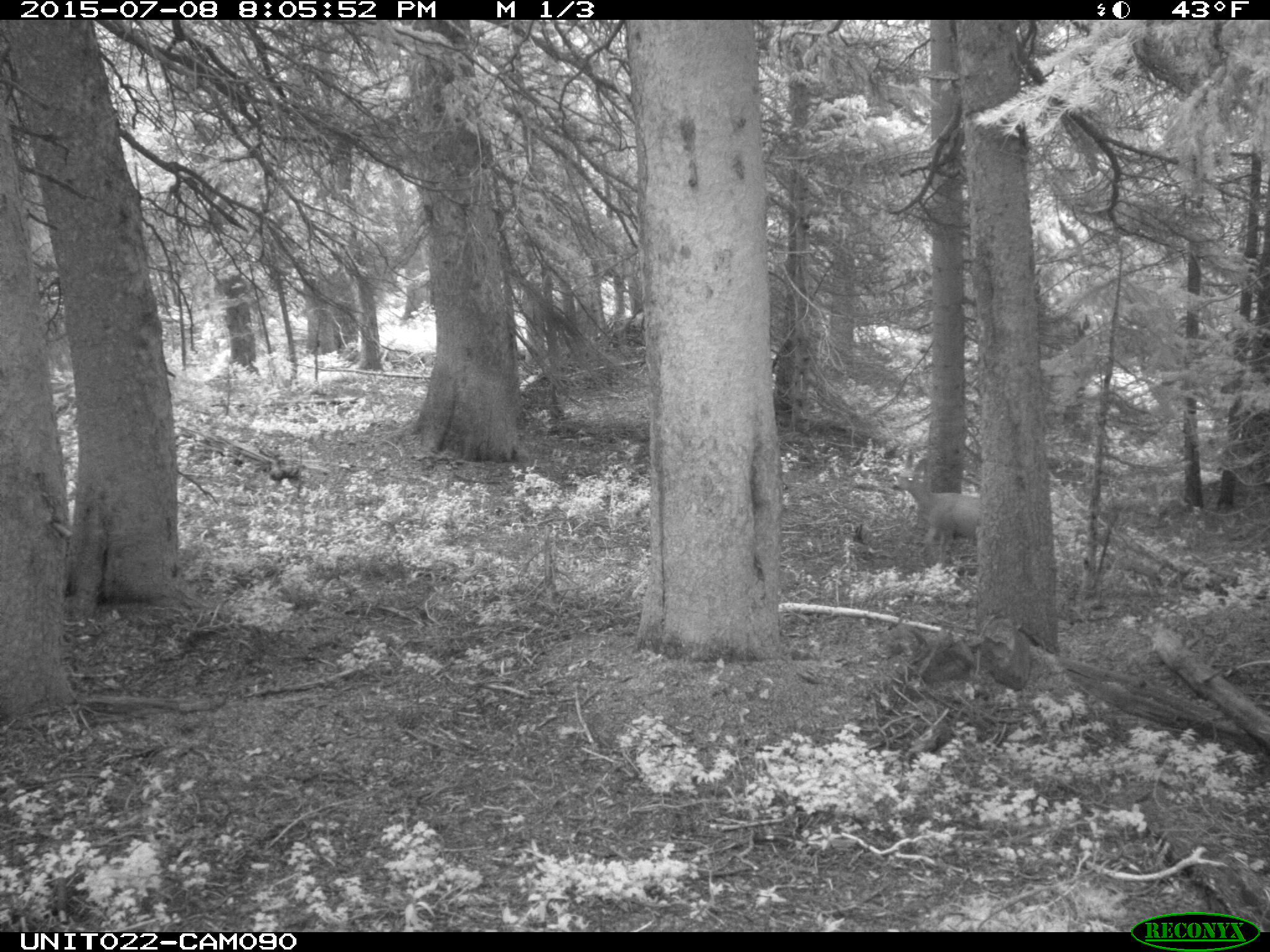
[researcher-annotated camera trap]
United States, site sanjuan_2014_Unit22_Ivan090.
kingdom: Animalia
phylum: Chordata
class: Mammalia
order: Artiodactyla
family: Cervidae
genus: Odocoileus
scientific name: Odocoileus hemionus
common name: mule deer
Odocoileus hemionus (mule deer).